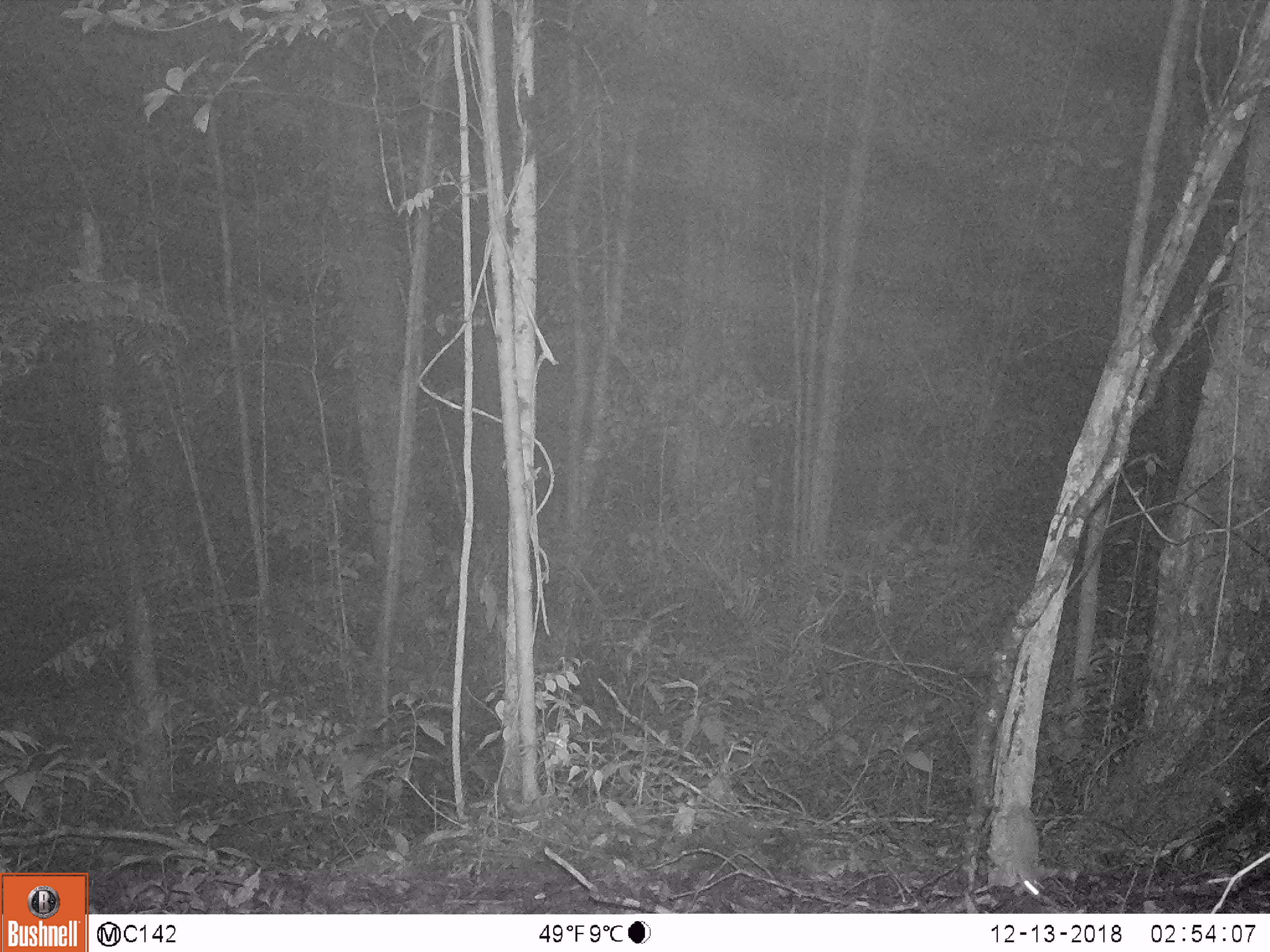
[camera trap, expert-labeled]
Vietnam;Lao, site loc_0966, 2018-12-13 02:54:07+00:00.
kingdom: Animalia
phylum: Chordata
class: Mammalia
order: Rodentia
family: Muridae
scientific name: Muridae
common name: old-world mice and rats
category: unidentified murid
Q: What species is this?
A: Unidentified murid (old-world mice and rats) (Muridae).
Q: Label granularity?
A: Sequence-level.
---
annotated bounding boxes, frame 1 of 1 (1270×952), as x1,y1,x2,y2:
unidentified murid: 1004,800,1040,896